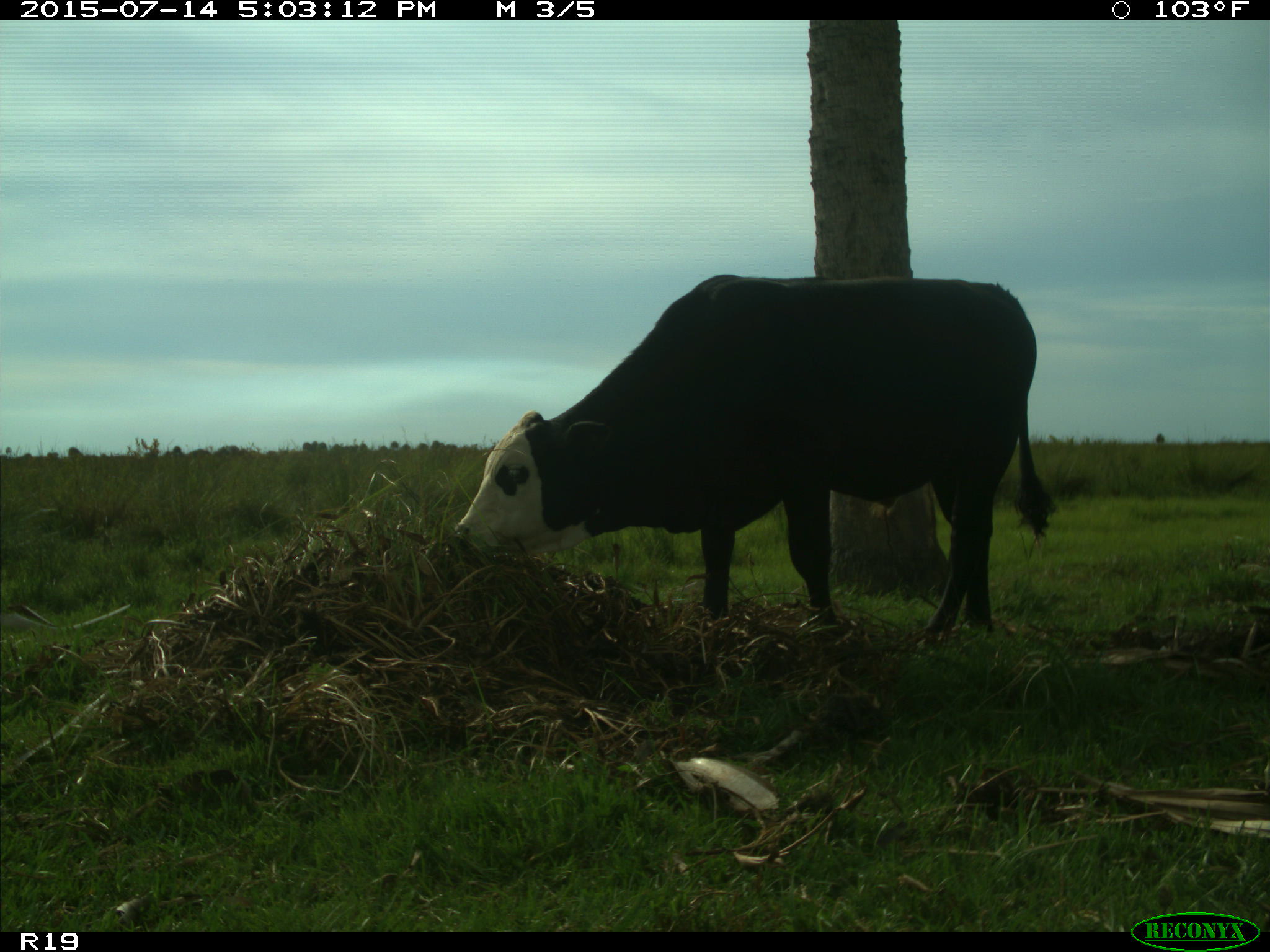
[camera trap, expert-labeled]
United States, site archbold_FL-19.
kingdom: Animalia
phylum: Chordata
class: Mammalia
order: Artiodactyla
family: Bovidae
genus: Bos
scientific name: Bos taurus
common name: domestic cow